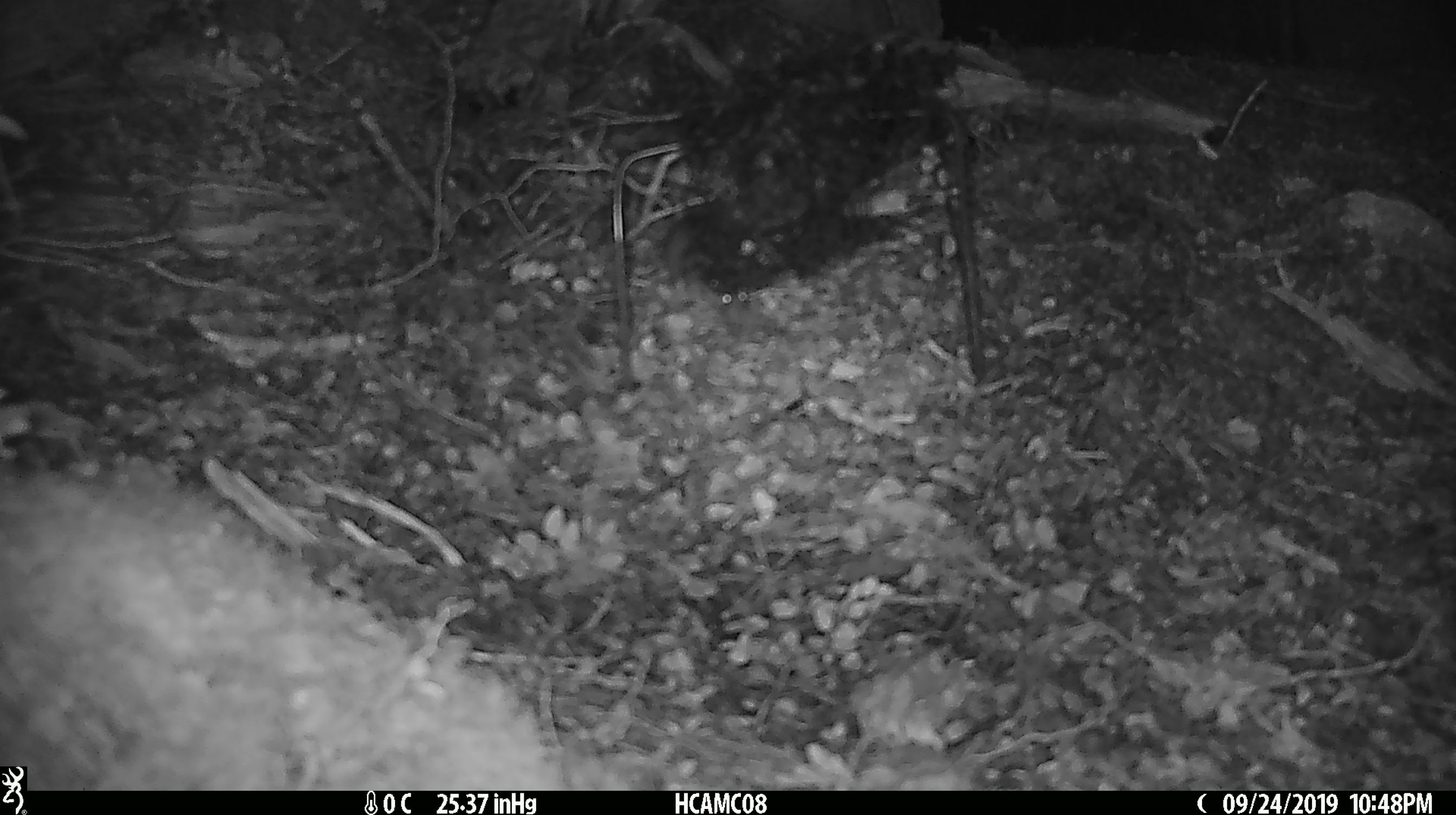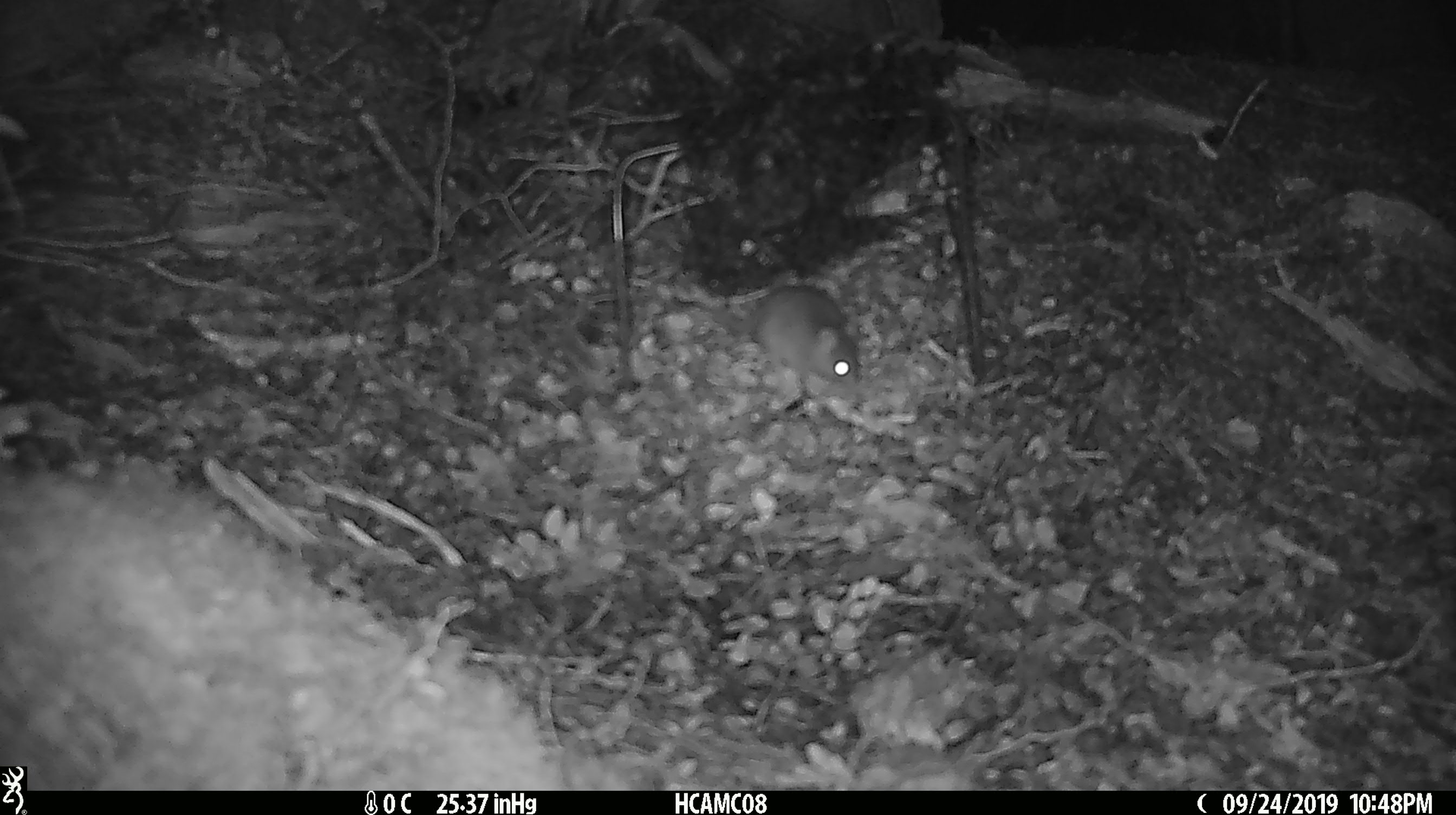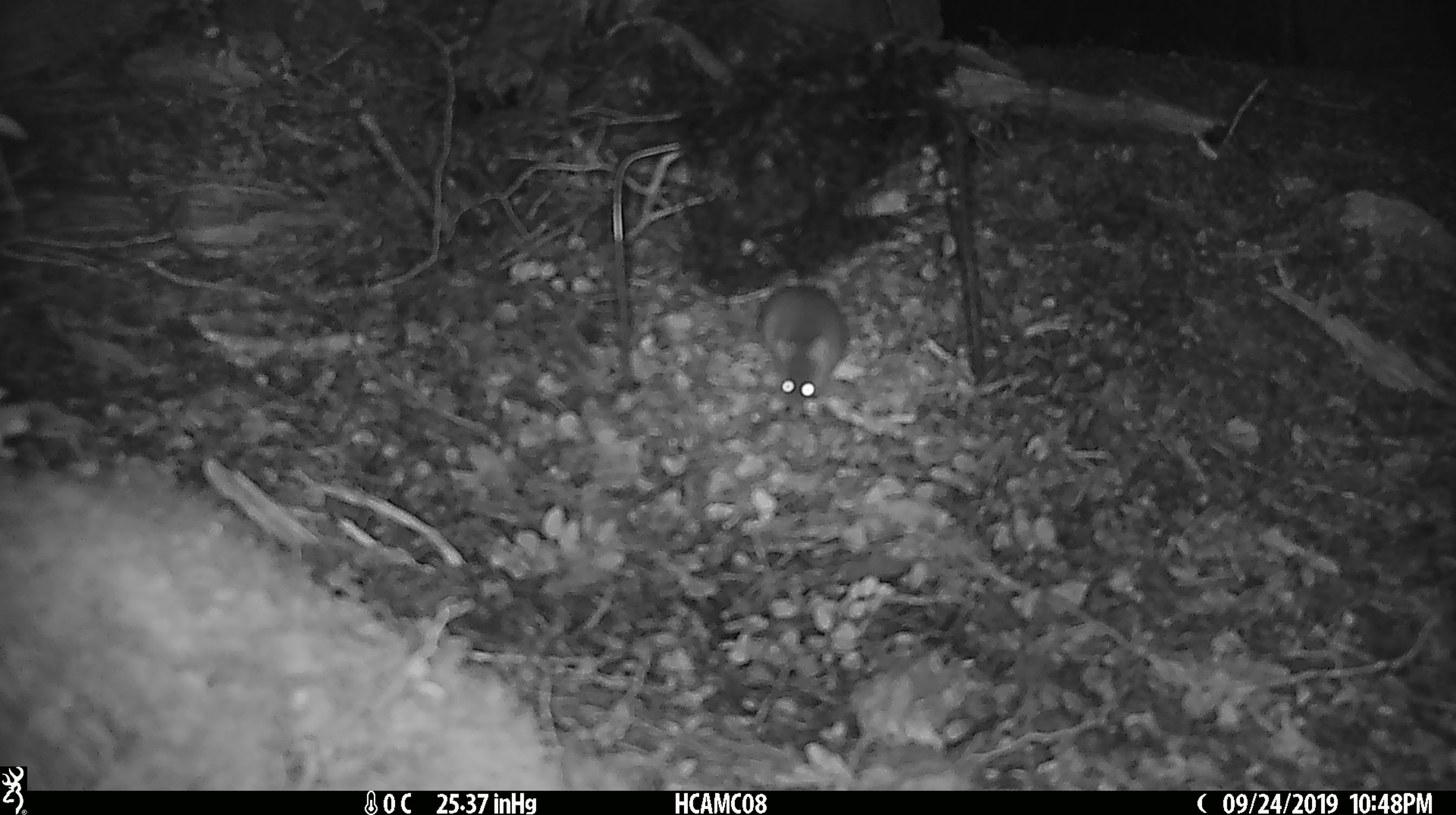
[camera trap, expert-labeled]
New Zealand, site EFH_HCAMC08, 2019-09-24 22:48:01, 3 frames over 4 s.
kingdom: Animalia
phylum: Chordata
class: Mammalia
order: Rodentia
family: Muridae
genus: Mus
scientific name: Mus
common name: mouse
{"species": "mouse (Mus)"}